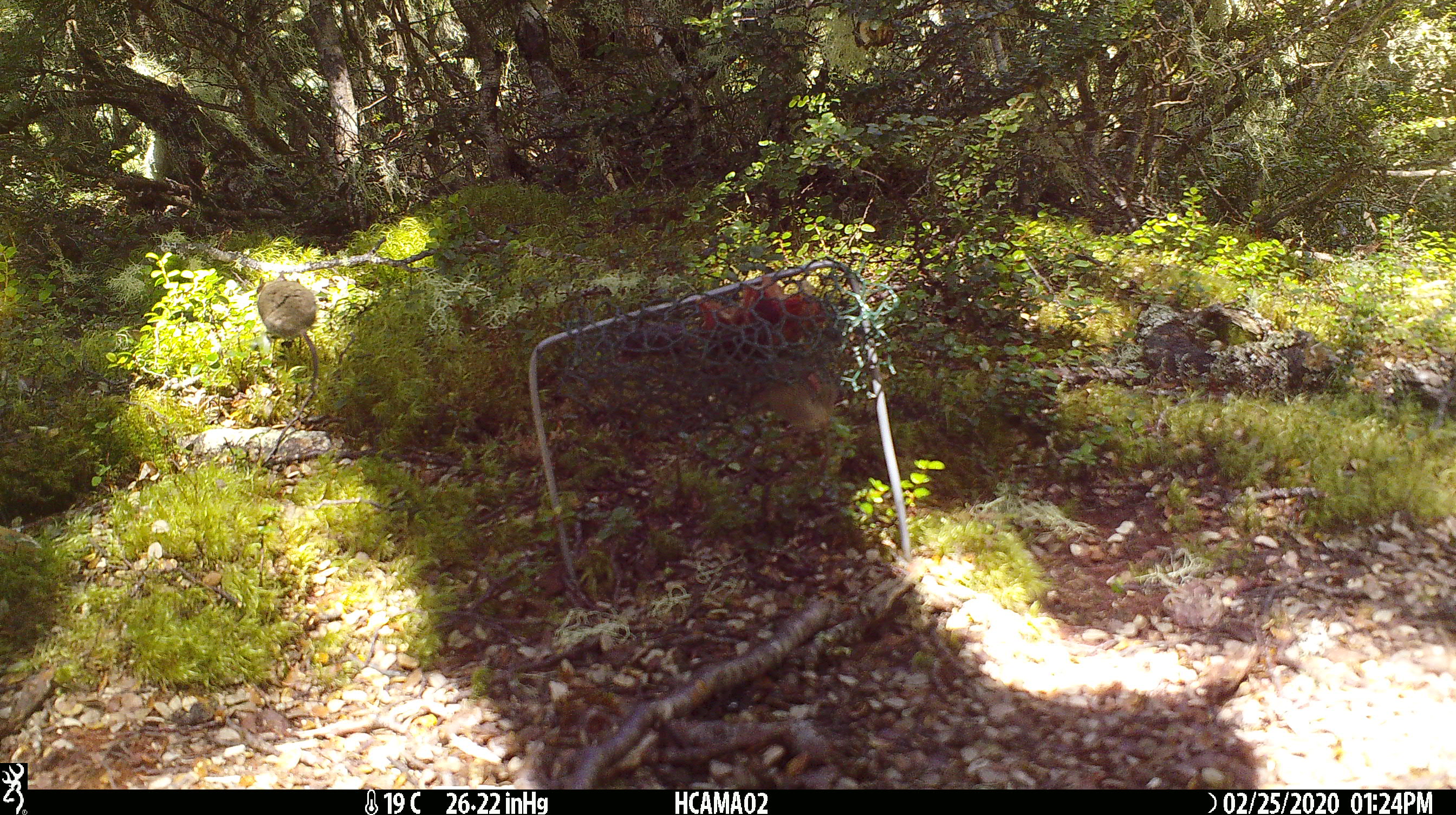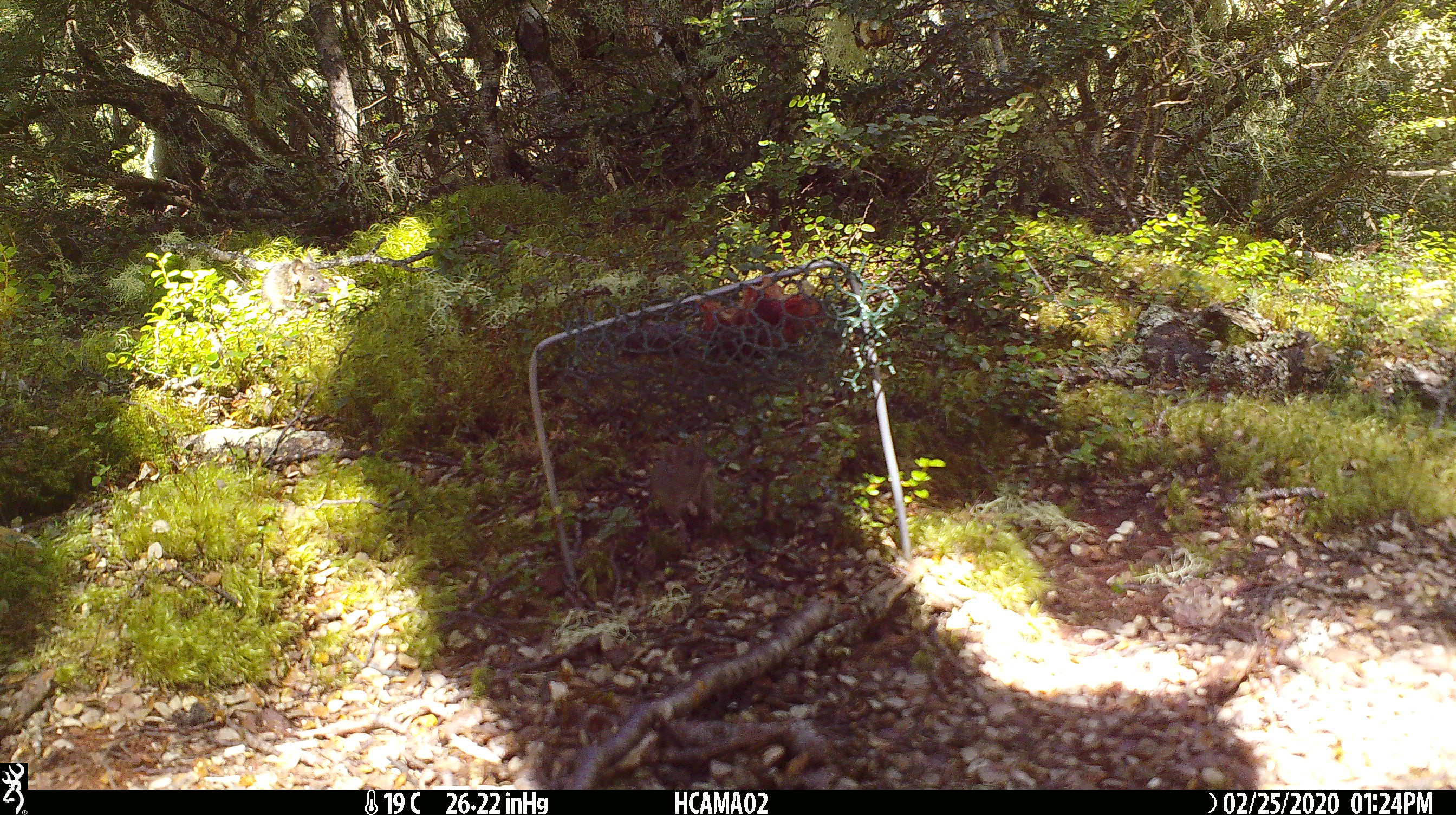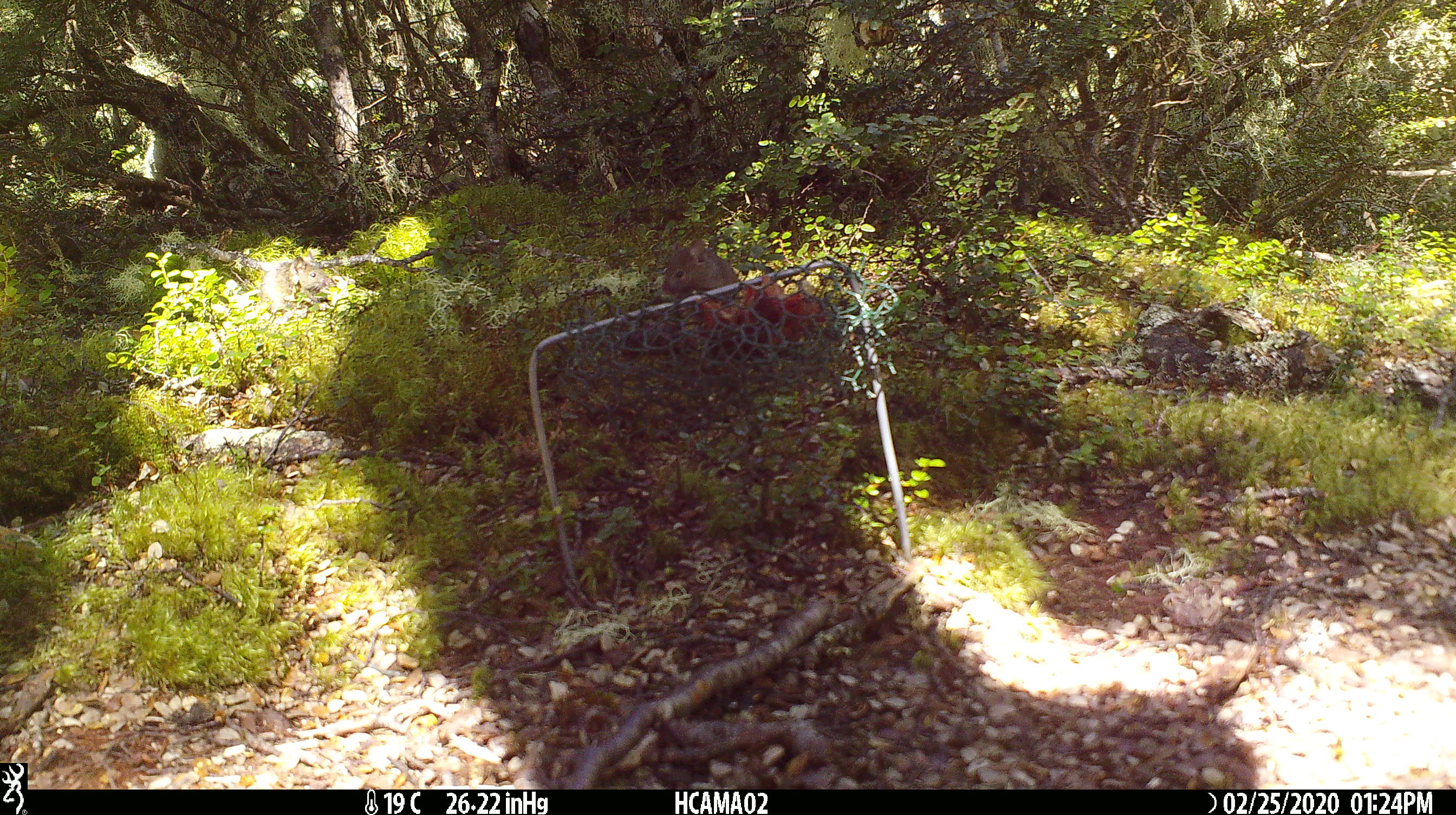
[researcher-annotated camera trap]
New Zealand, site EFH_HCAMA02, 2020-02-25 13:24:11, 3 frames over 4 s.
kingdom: Animalia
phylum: Chordata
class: Mammalia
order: Rodentia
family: Muridae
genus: Mus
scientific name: Mus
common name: mouse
Mouse (Mus).